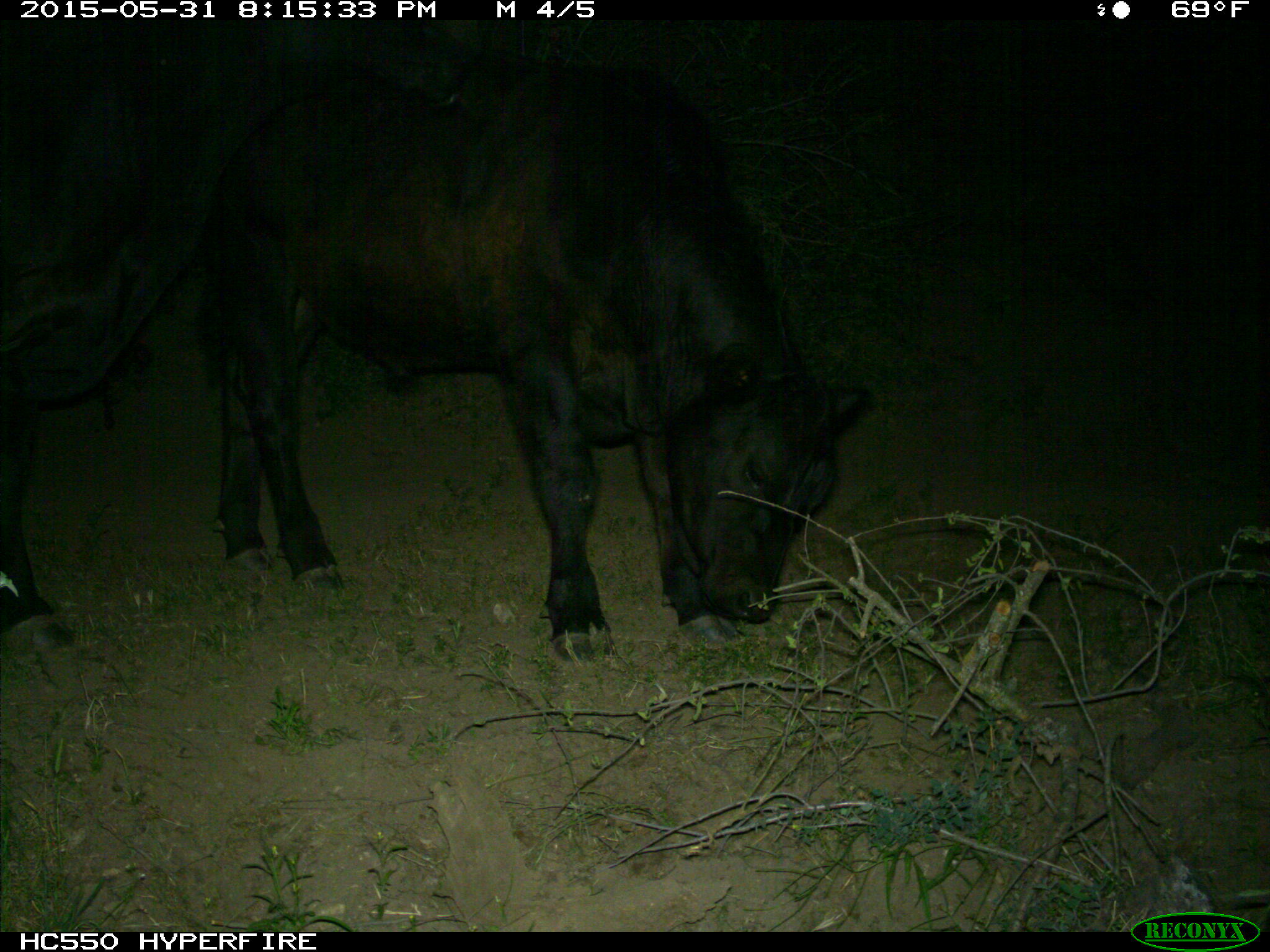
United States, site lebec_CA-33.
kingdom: Animalia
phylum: Chordata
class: Mammalia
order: Artiodactyla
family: Bovidae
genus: Bos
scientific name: Bos taurus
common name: domestic cow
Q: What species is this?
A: Bos taurus (domestic cow).